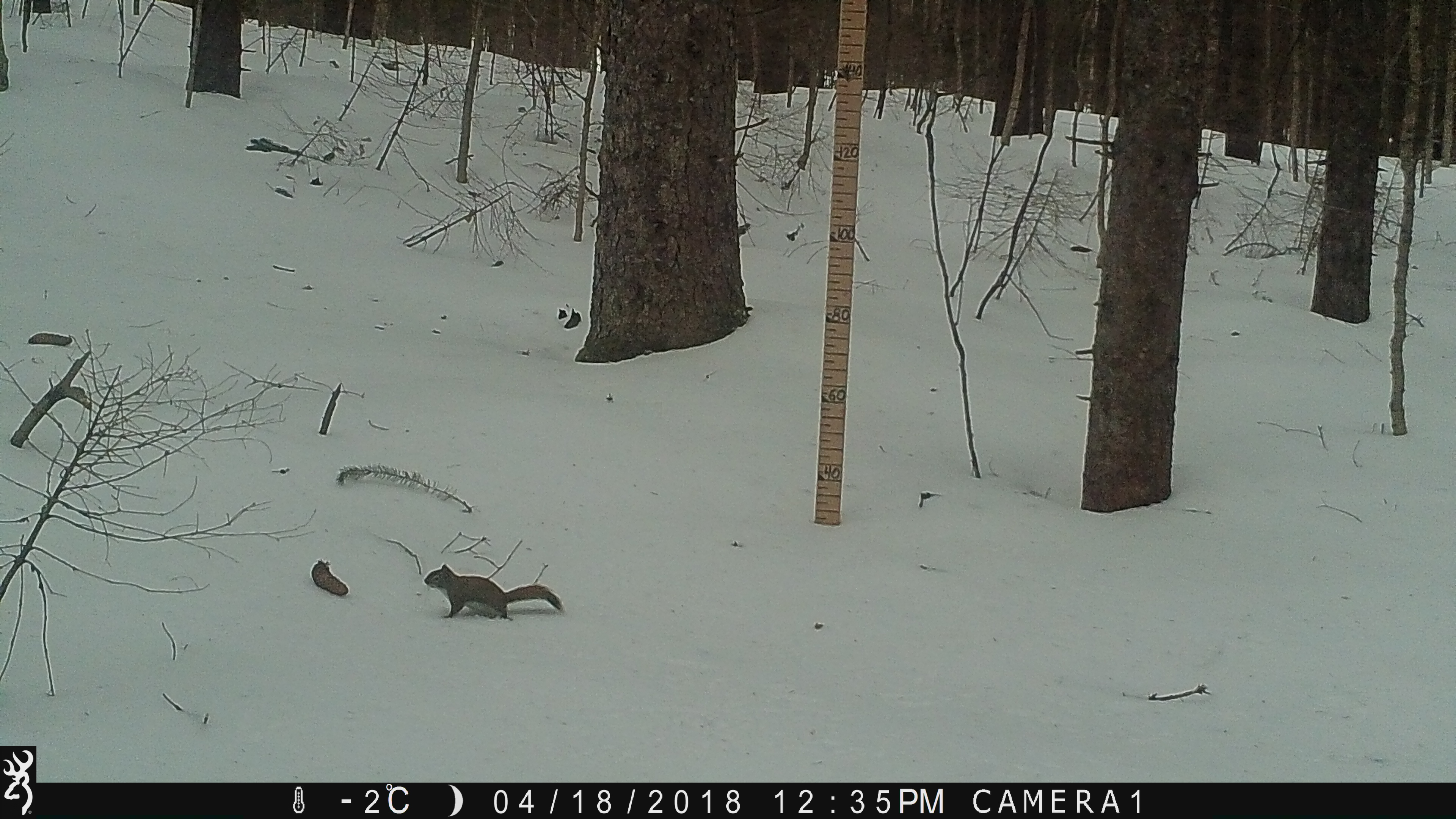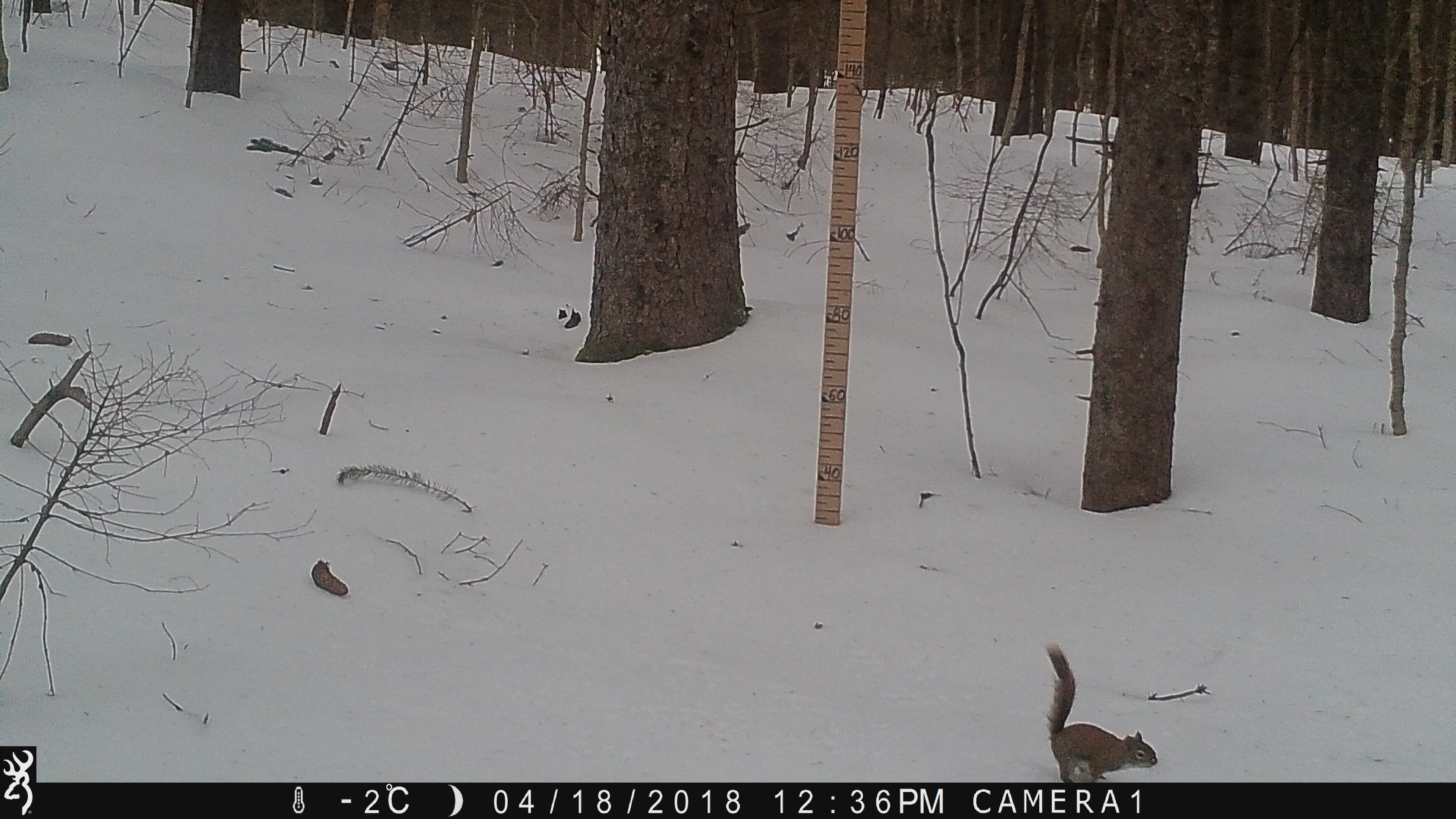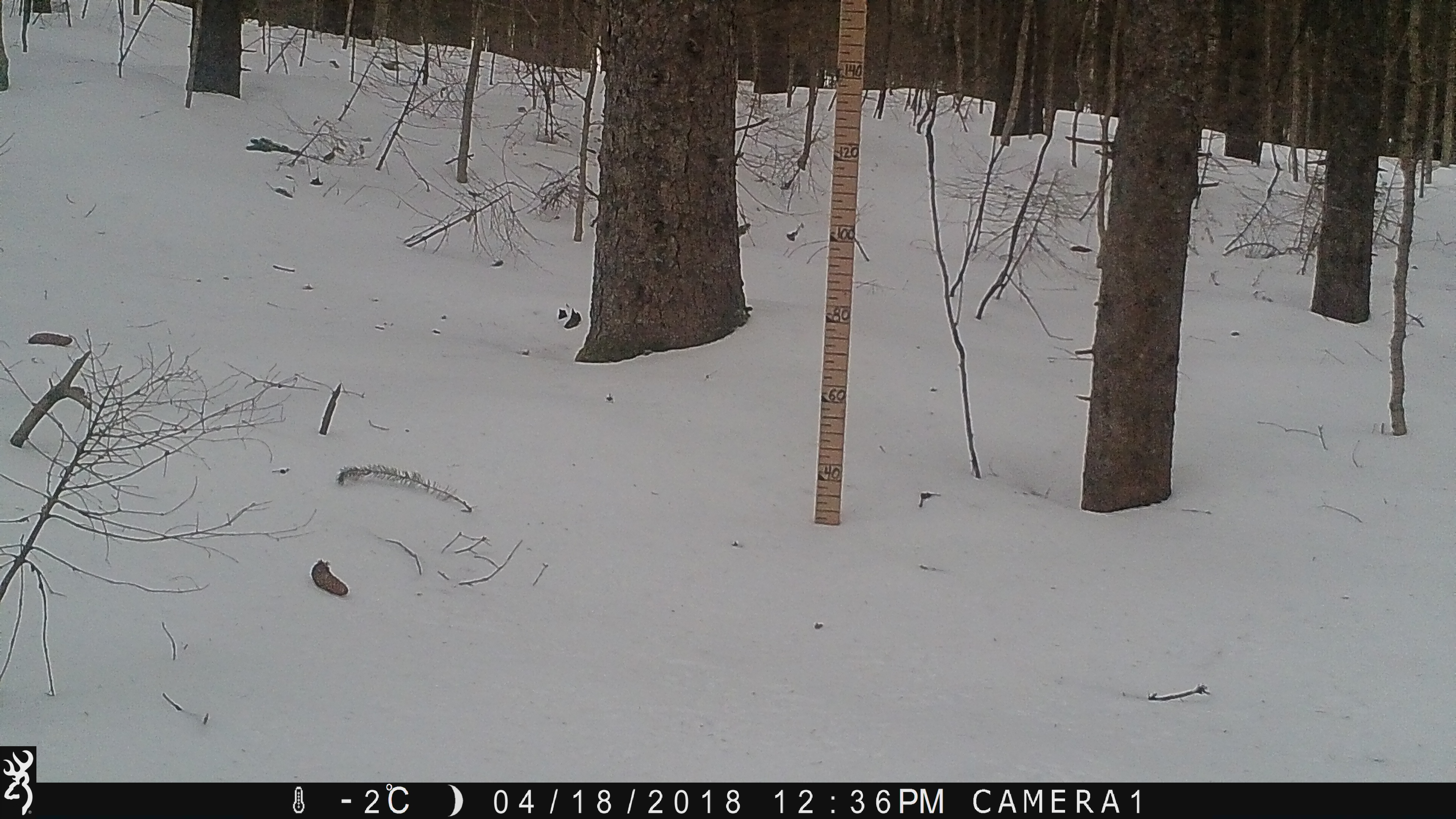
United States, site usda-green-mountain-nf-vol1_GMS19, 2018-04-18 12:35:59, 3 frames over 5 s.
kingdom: Animalia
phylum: Chordata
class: Mammalia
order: Rodentia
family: Sciuridae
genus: Tamiasciurus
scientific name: Tamiasciurus hudsonicus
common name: red squirrel